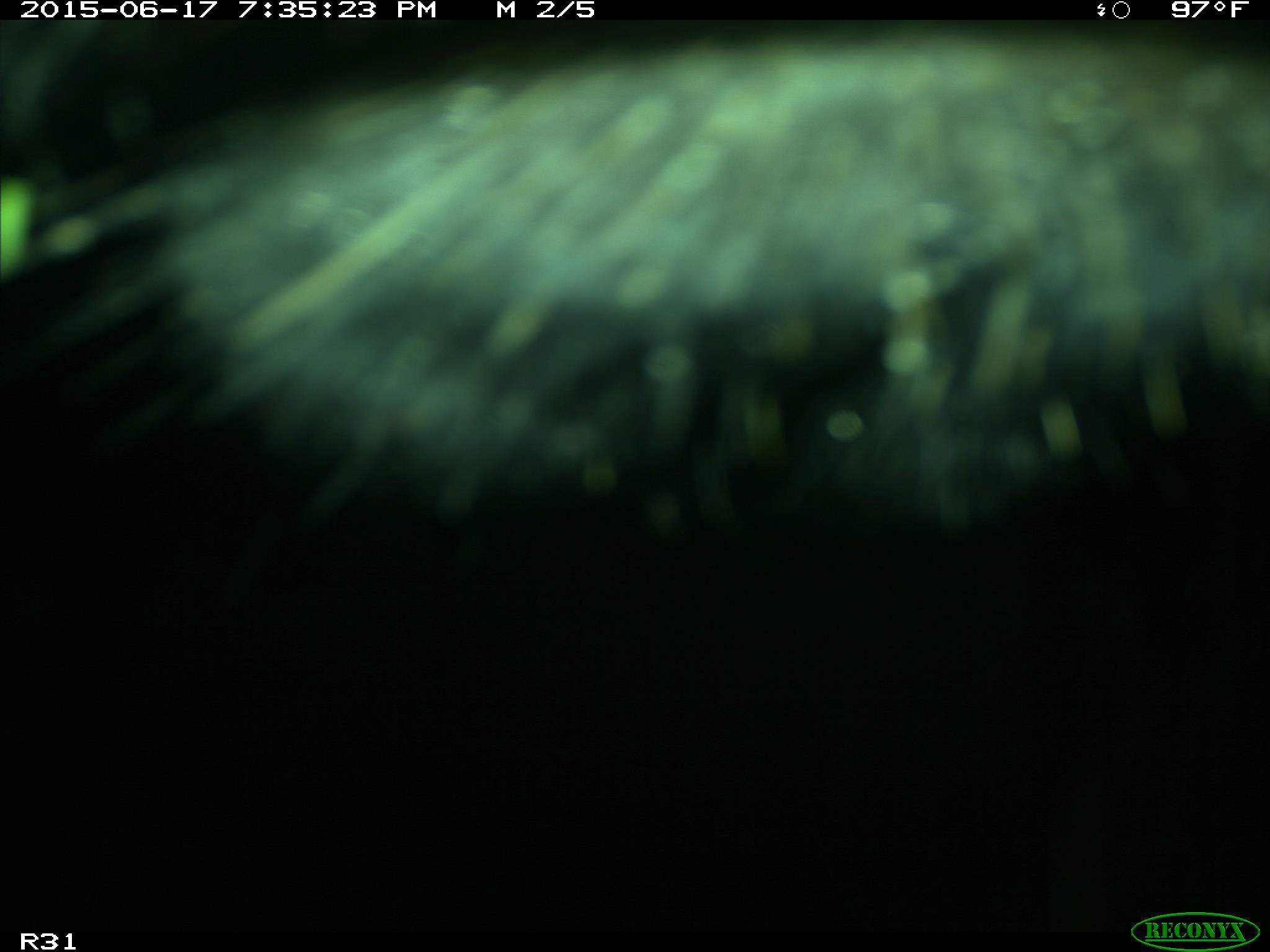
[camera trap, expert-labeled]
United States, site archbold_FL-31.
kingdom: Animalia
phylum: Chordata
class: Mammalia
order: Artiodactyla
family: Bovidae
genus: Bos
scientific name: Bos taurus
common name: domestic cow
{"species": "Bos taurus (domestic cow)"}